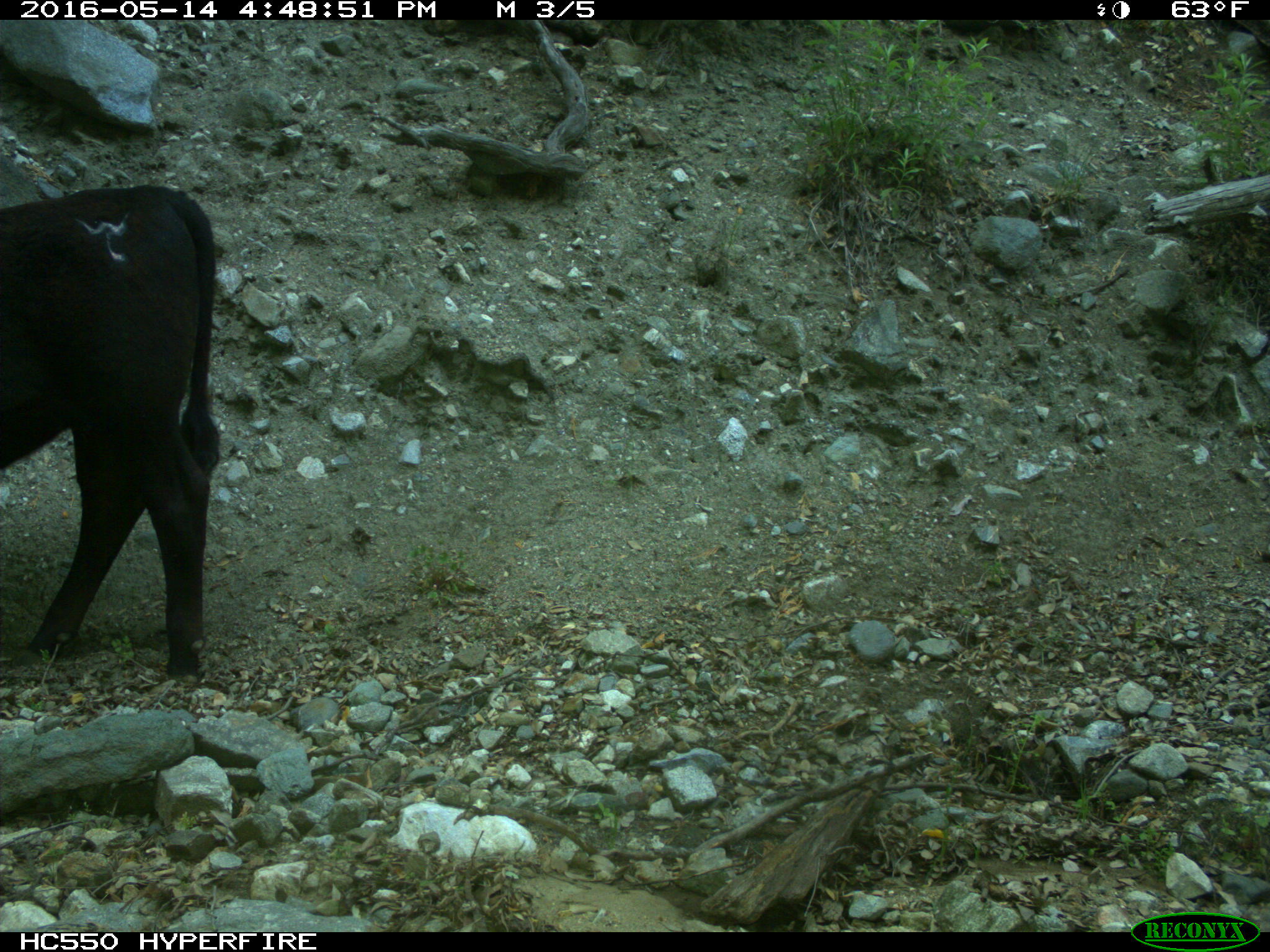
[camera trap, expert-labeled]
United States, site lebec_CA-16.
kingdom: Animalia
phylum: Chordata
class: Mammalia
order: Artiodactyla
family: Bovidae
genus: Bos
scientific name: Bos taurus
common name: domestic cow